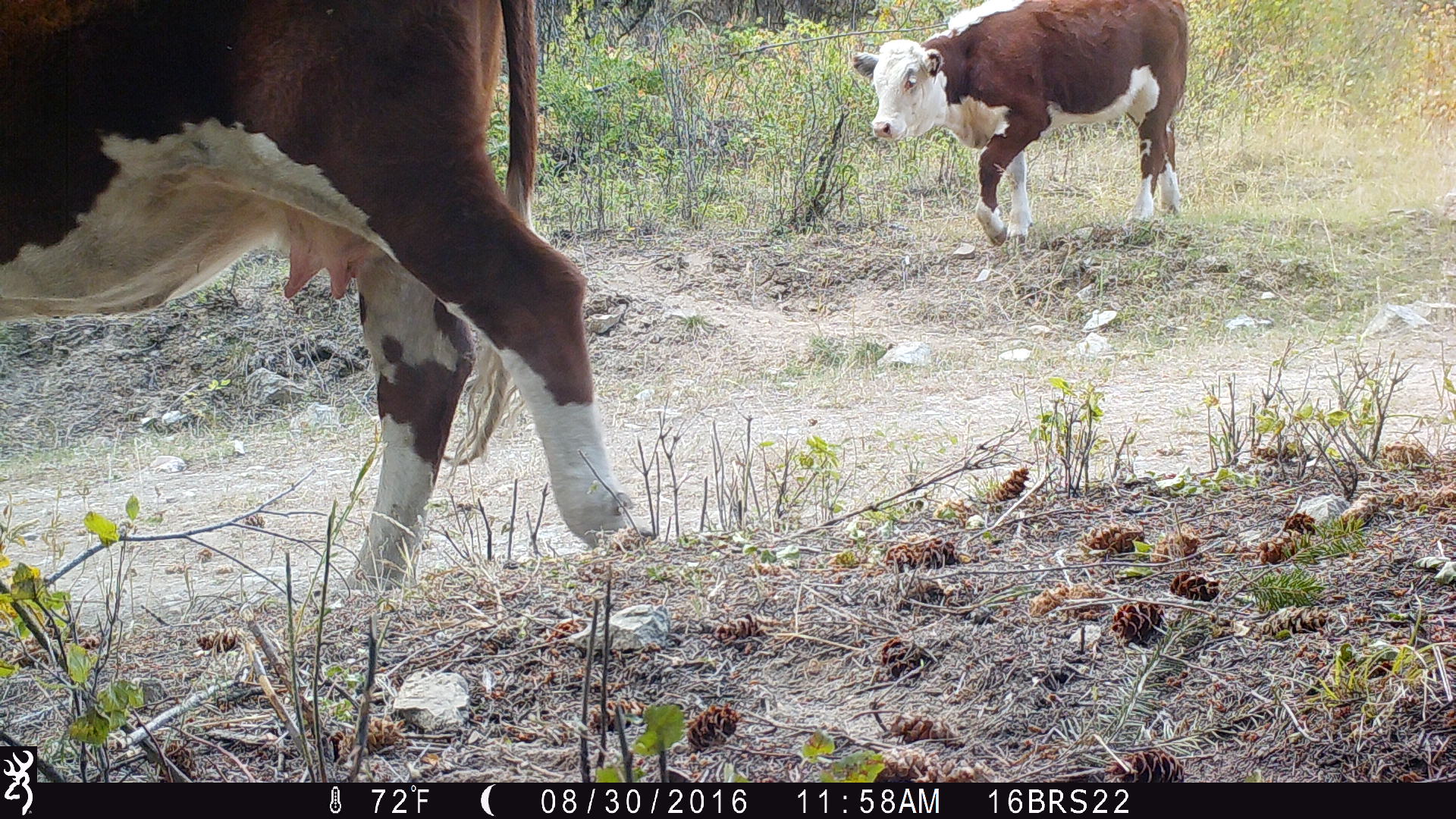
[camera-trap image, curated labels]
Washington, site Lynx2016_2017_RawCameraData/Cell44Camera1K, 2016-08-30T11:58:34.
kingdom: Animalia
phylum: Chordata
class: Mammalia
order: Artiodactyla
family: Bovidae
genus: Bos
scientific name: Bos taurus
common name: domestic cattle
Domestic cattle (Bos taurus). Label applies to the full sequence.